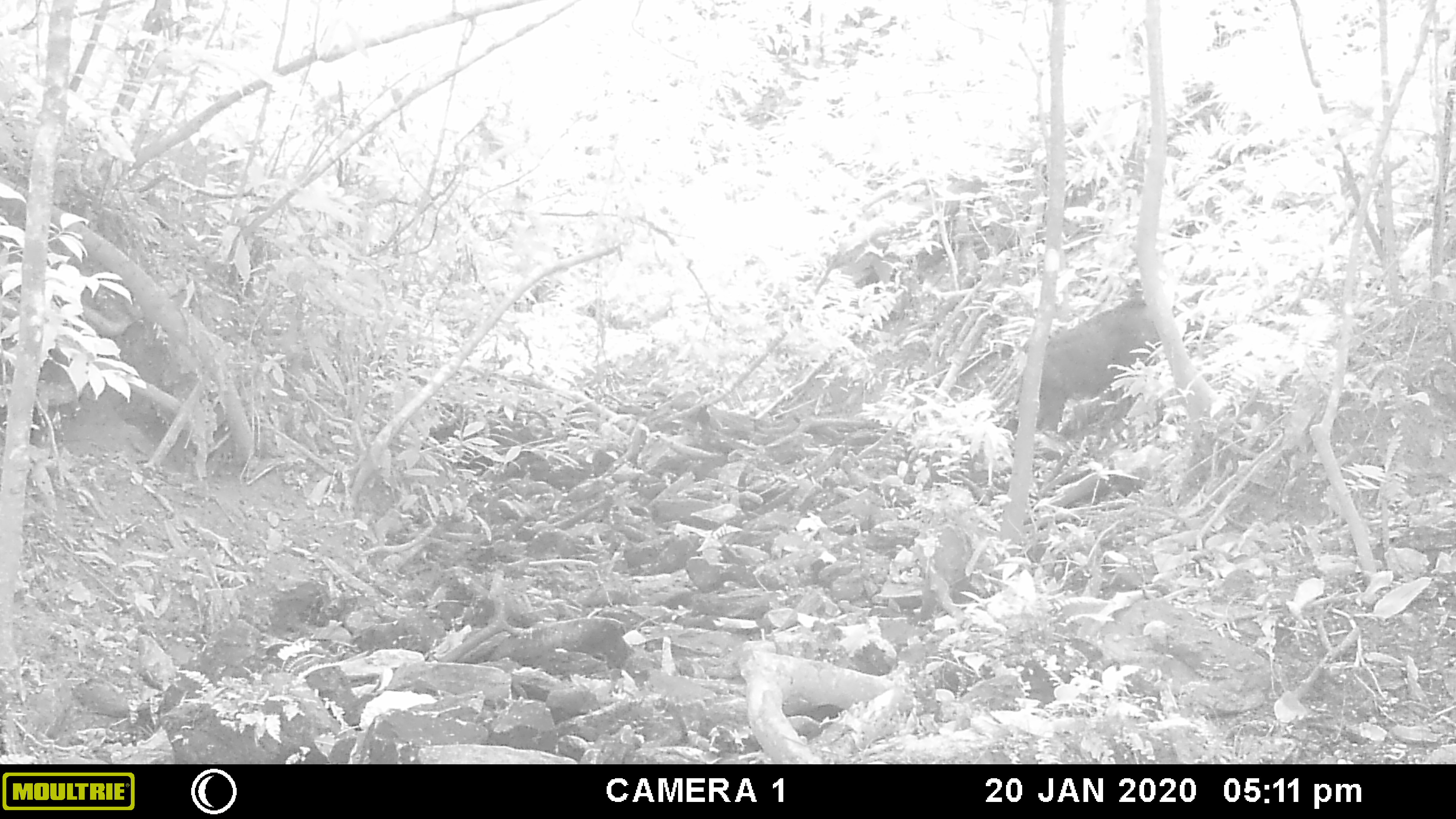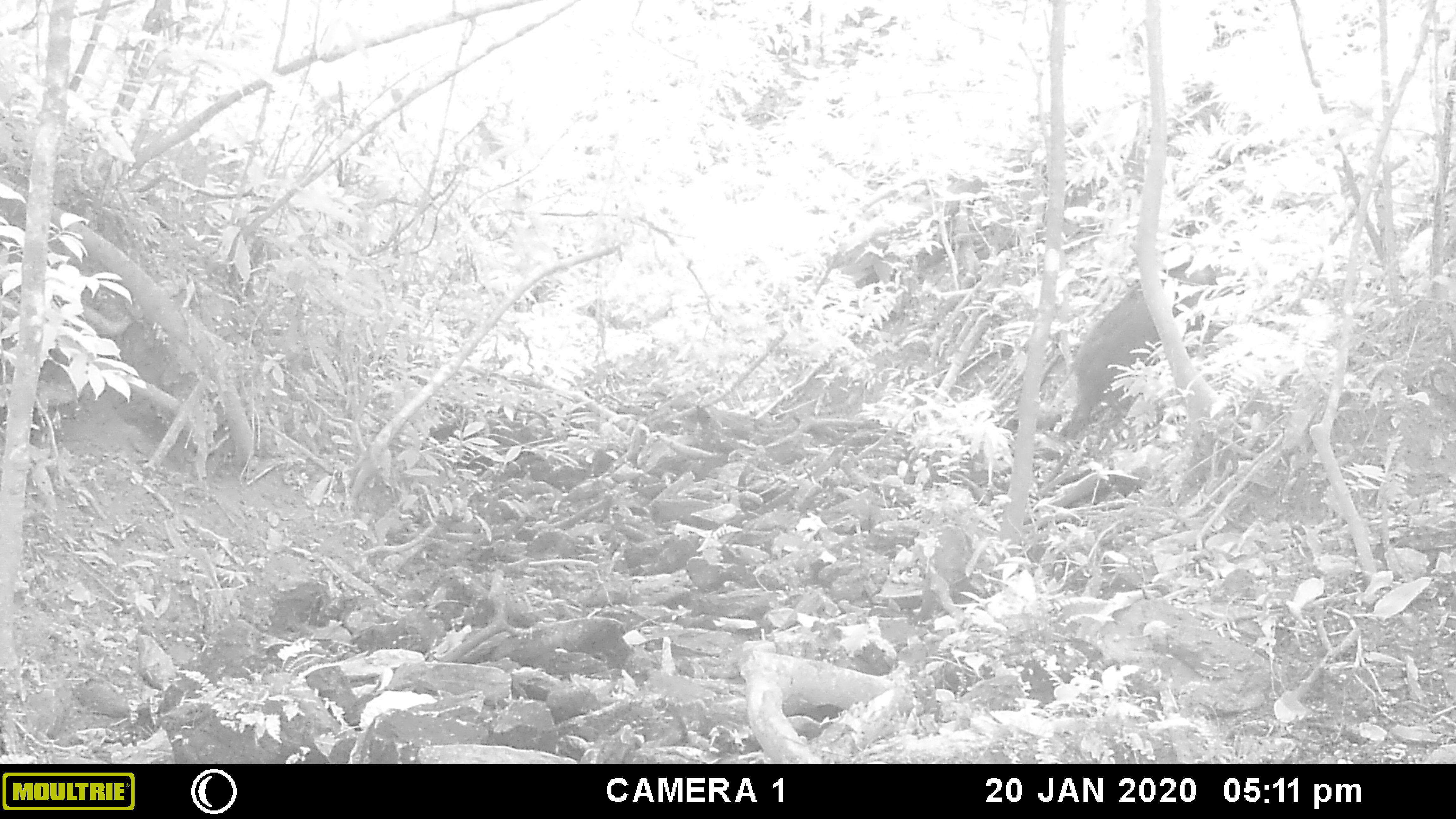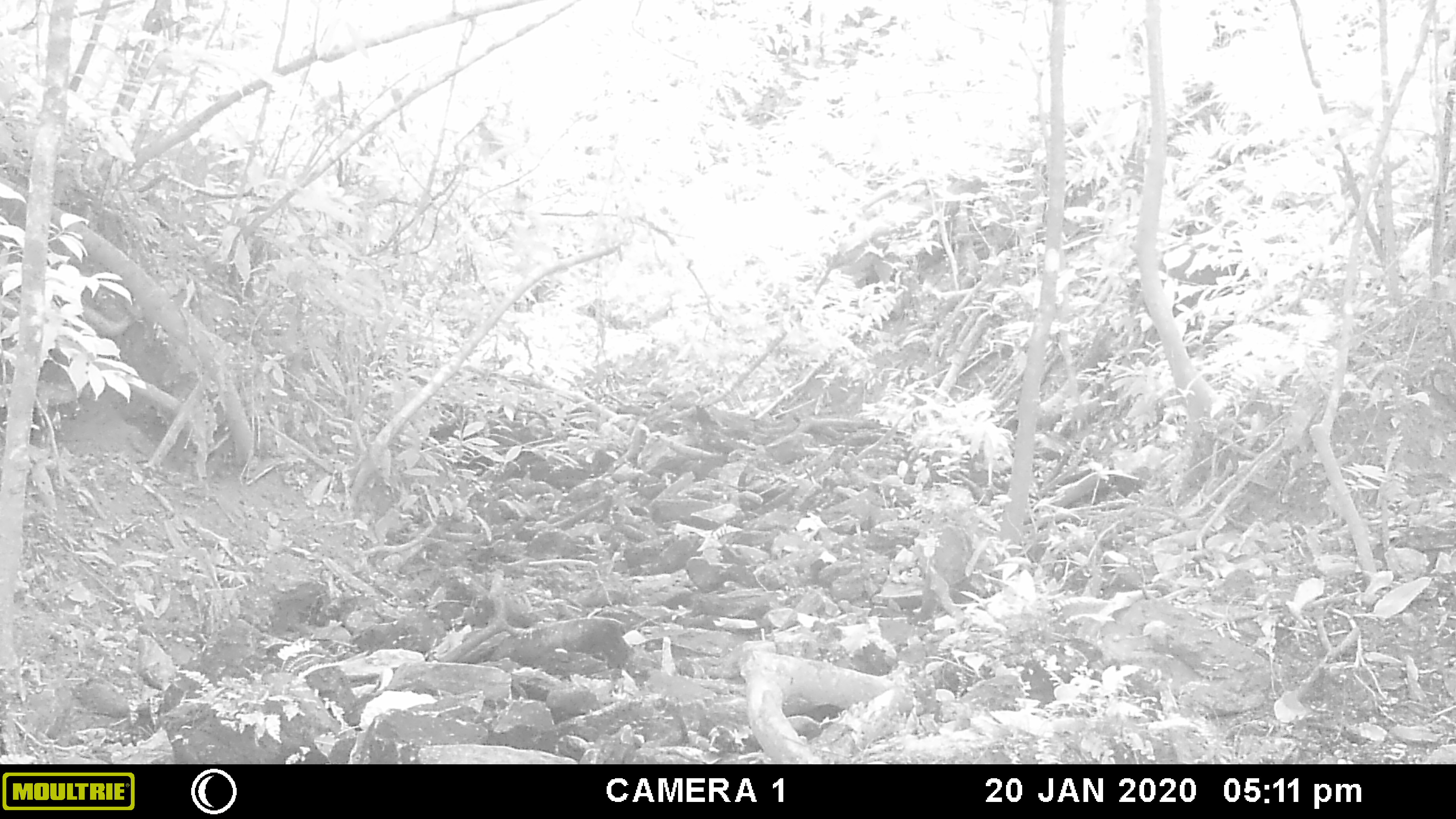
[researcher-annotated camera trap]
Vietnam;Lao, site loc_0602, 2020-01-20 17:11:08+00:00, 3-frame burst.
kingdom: Animalia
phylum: Chordata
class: Mammalia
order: Artiodactyla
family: Suidae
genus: Sus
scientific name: Sus scrofa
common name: eurasian wild pig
Eurasian wild pig (Sus scrofa). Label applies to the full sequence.